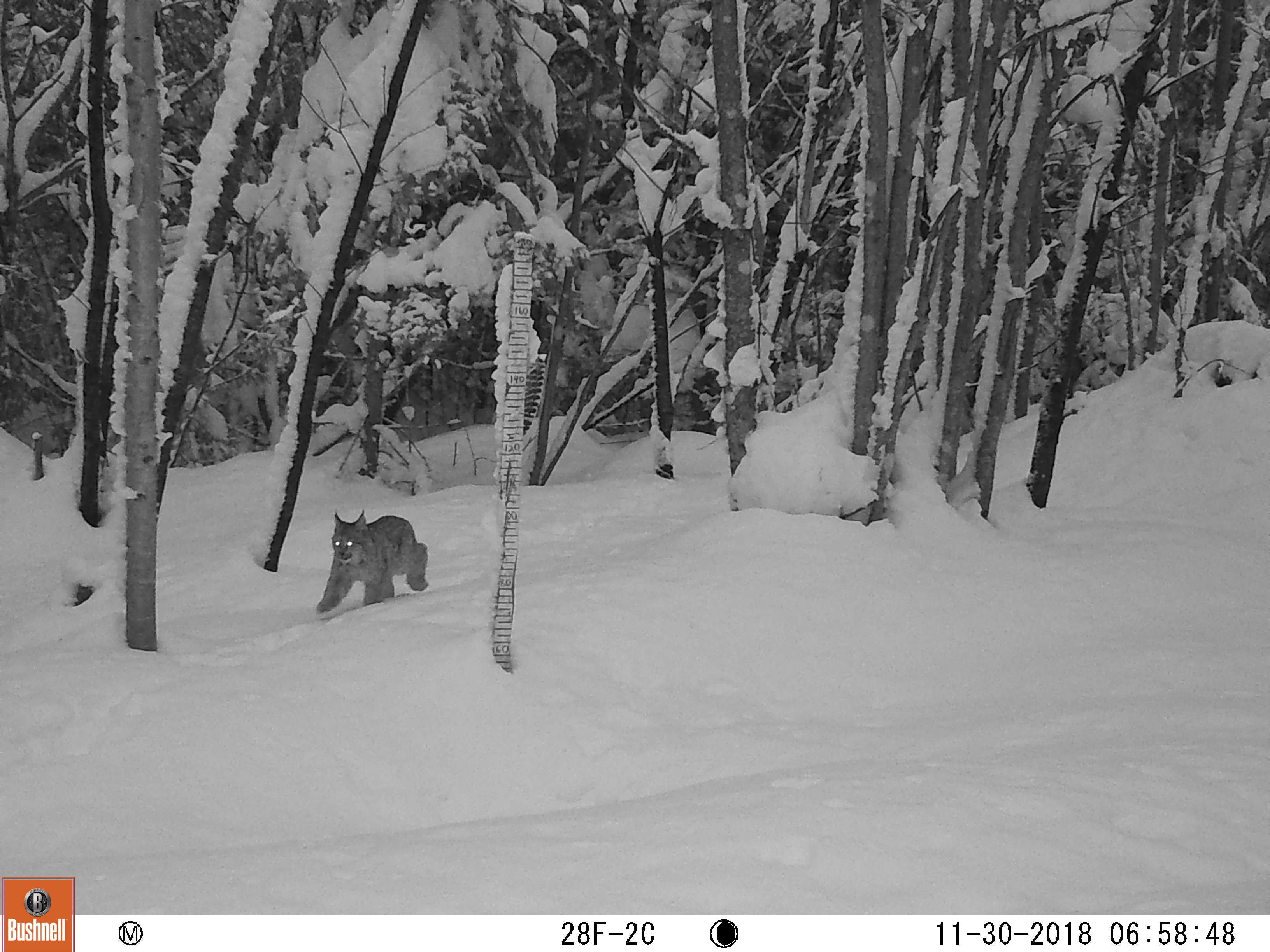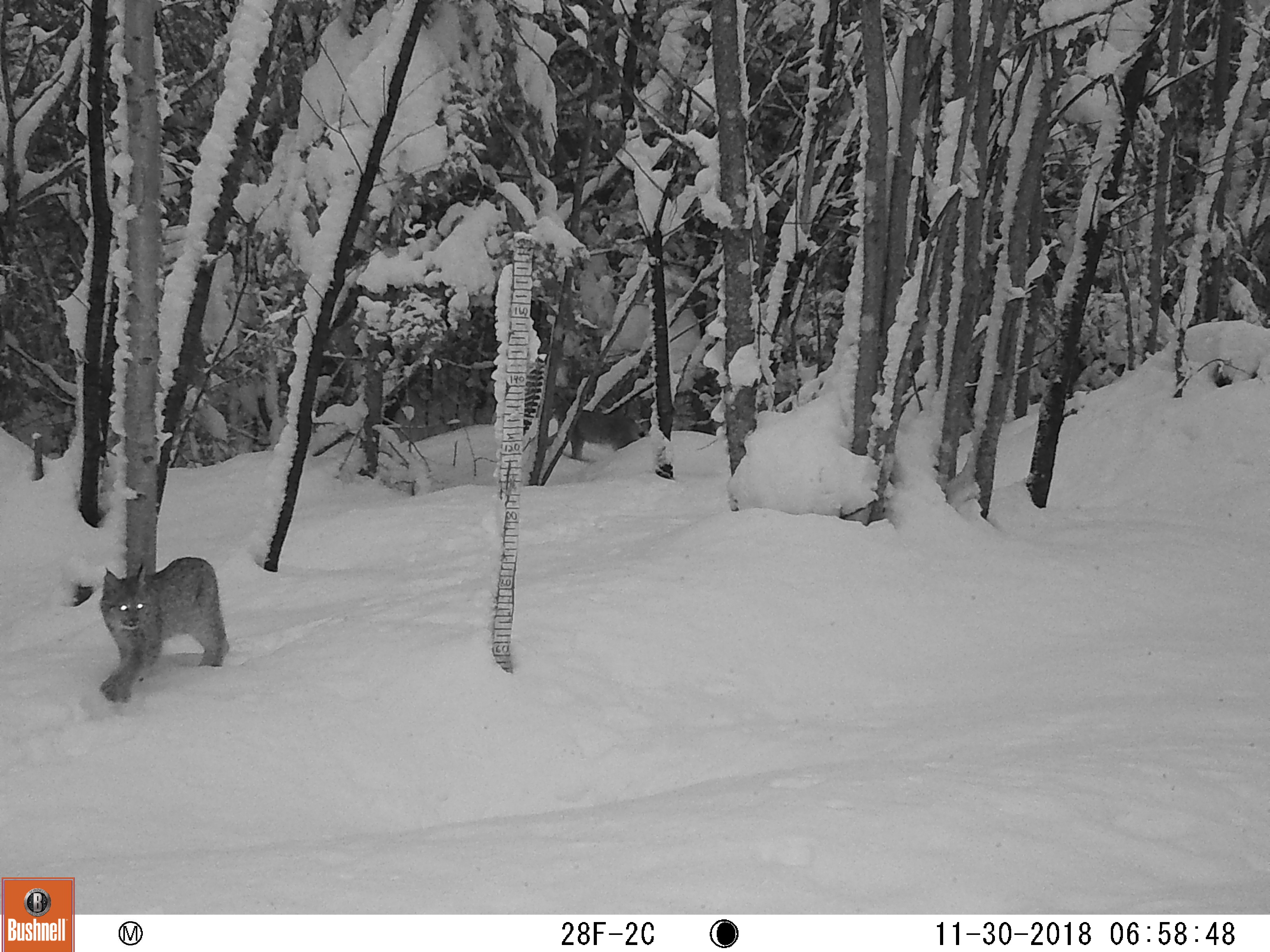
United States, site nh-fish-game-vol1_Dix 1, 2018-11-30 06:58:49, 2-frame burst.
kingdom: Animalia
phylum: Chordata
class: Mammalia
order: Carnivora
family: Felidae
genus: Lynx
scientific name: Lynx canadensis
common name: canada lynx